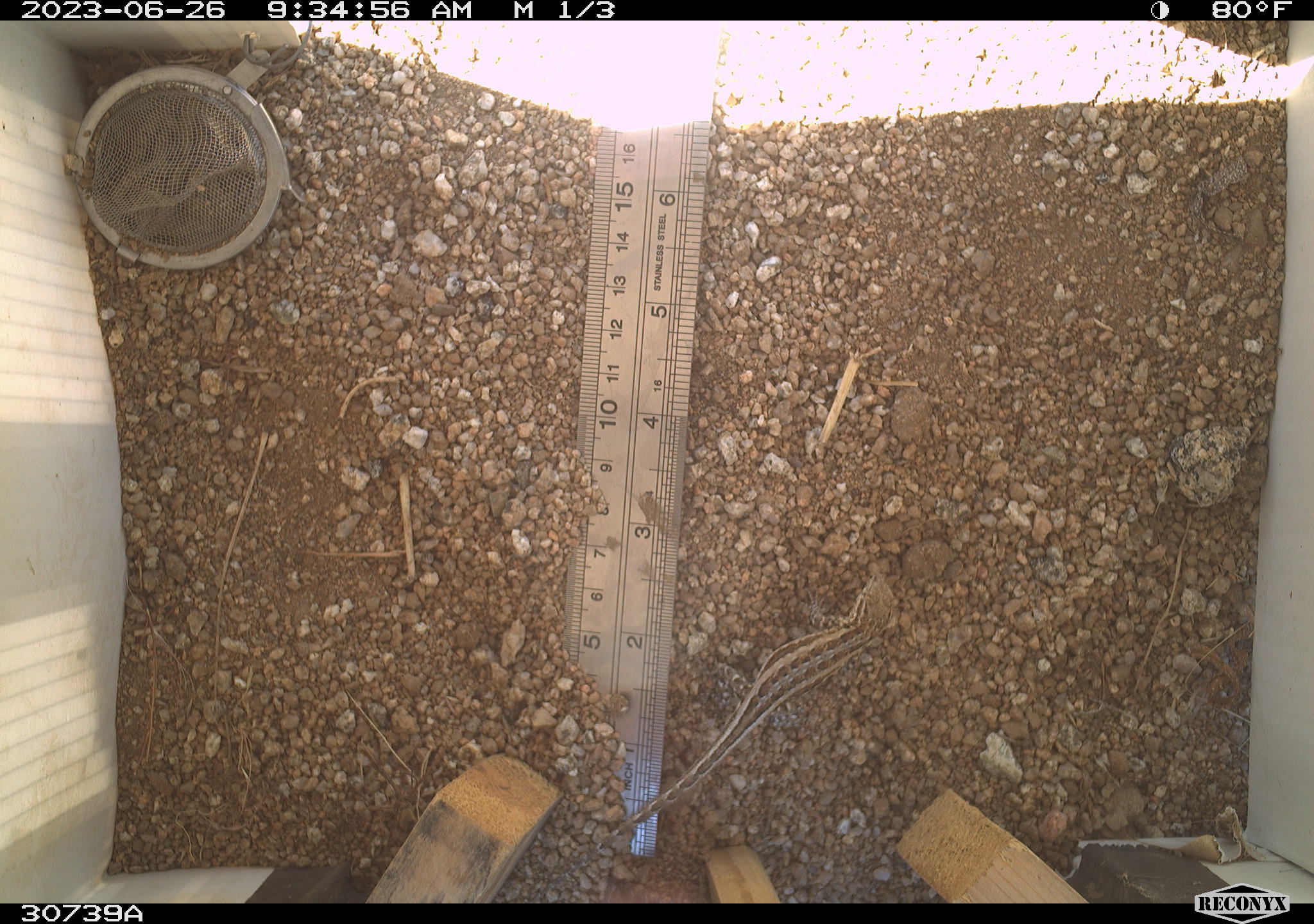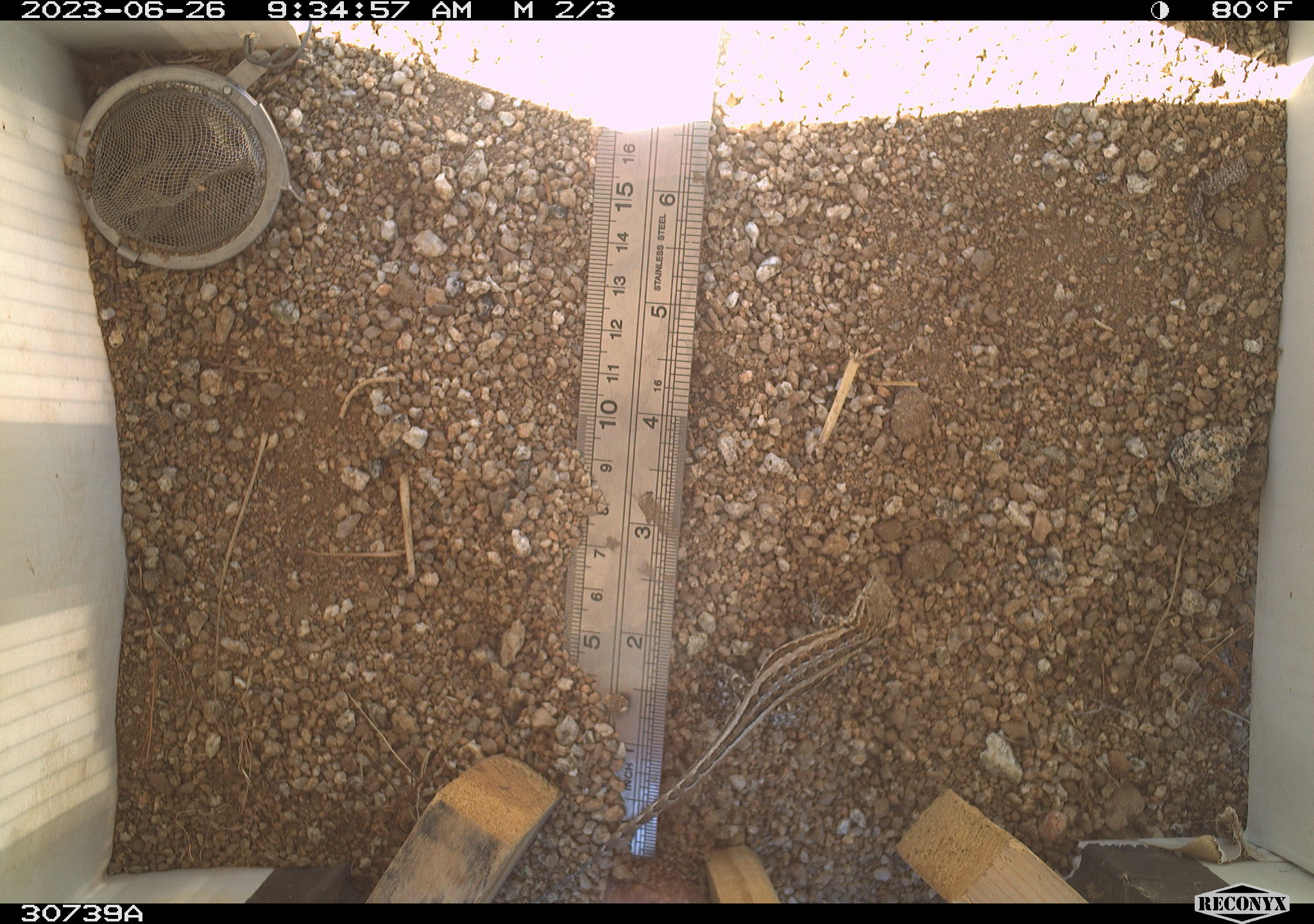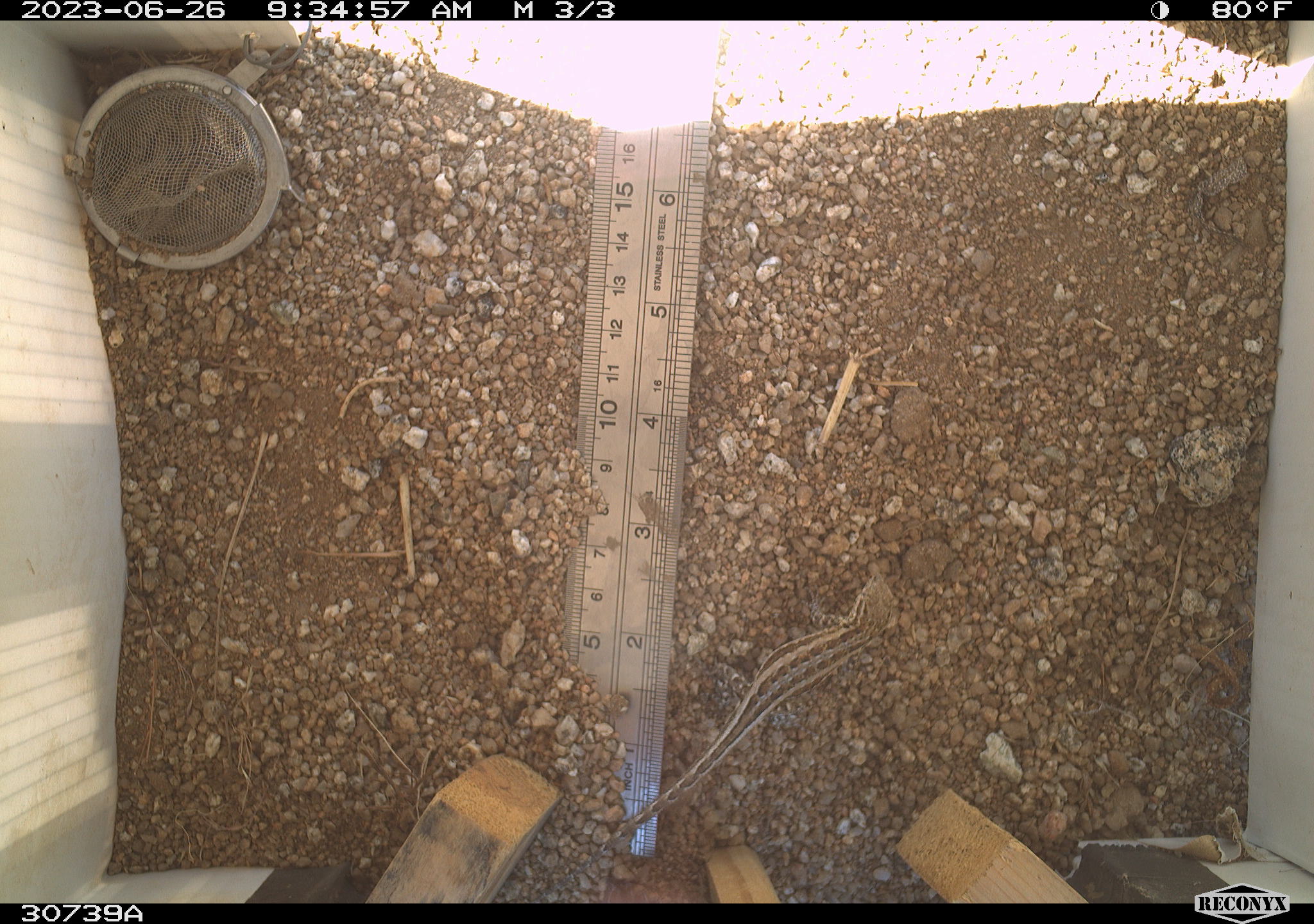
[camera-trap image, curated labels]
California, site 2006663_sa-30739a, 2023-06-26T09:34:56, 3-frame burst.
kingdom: Animalia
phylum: Chordata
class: Reptilia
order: Squamata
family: Phrynosomatidae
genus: Sceloporus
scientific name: Sceloporus graciosus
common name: common sagebrush lizard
Common sagebrush lizard (Sceloporus graciosus).